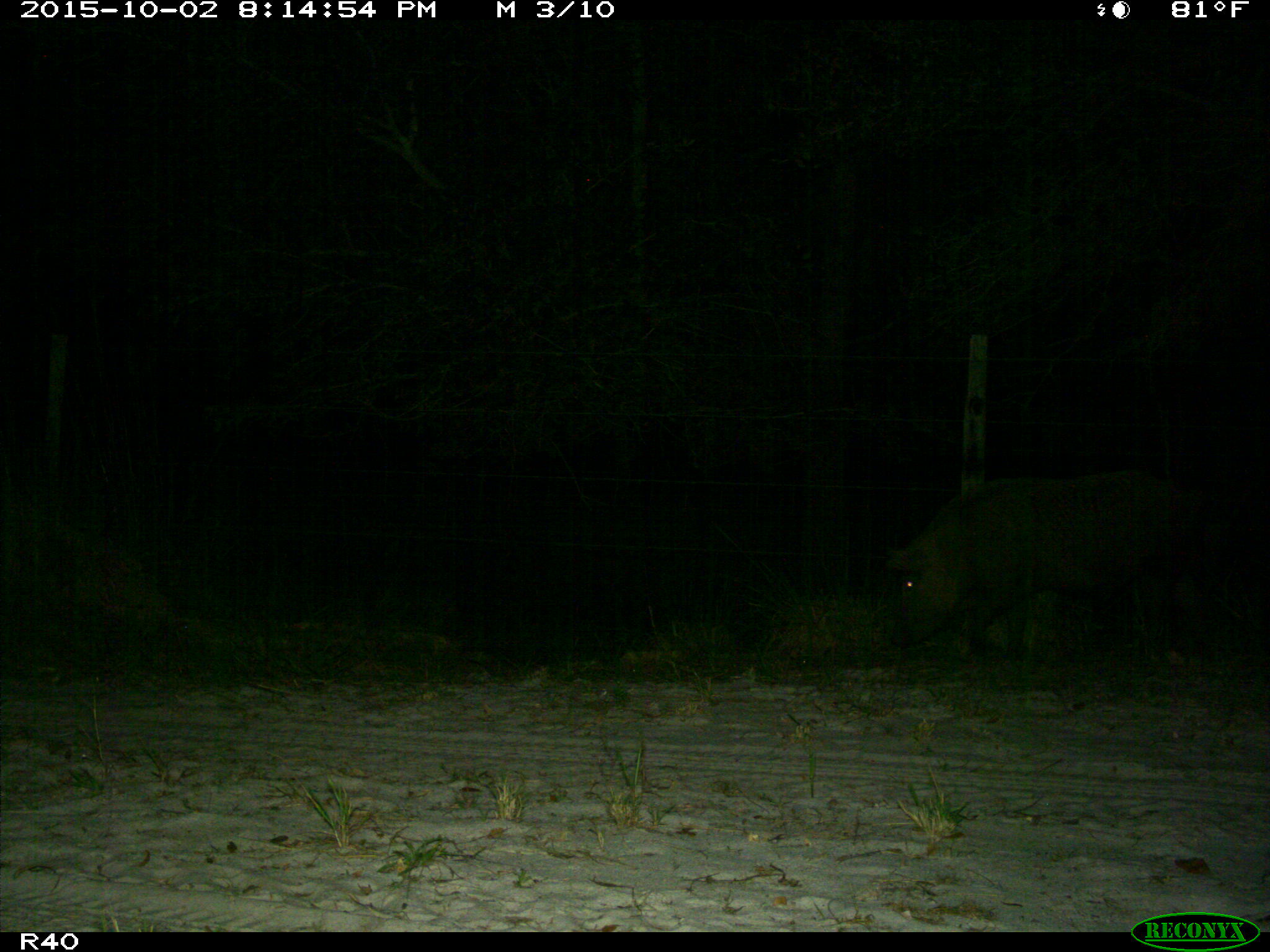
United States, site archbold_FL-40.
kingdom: Animalia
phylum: Chordata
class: Mammalia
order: Artiodactyla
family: Suidae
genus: Sus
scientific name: Sus scrofa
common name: wild boar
Sus scrofa (wild boar).